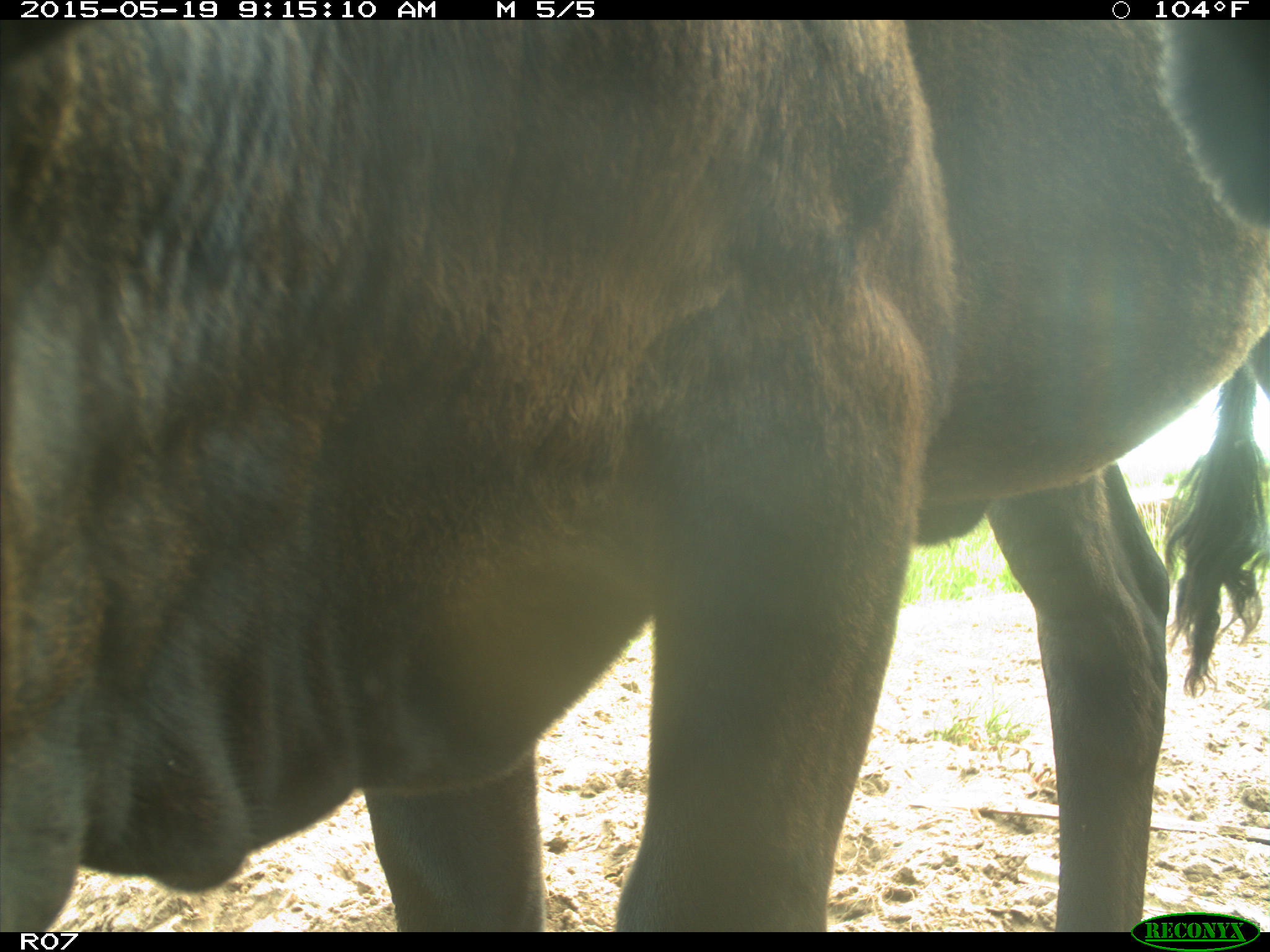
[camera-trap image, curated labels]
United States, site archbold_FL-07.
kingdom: Animalia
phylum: Chordata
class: Mammalia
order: Artiodactyla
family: Bovidae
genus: Bos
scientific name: Bos taurus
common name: domestic cow